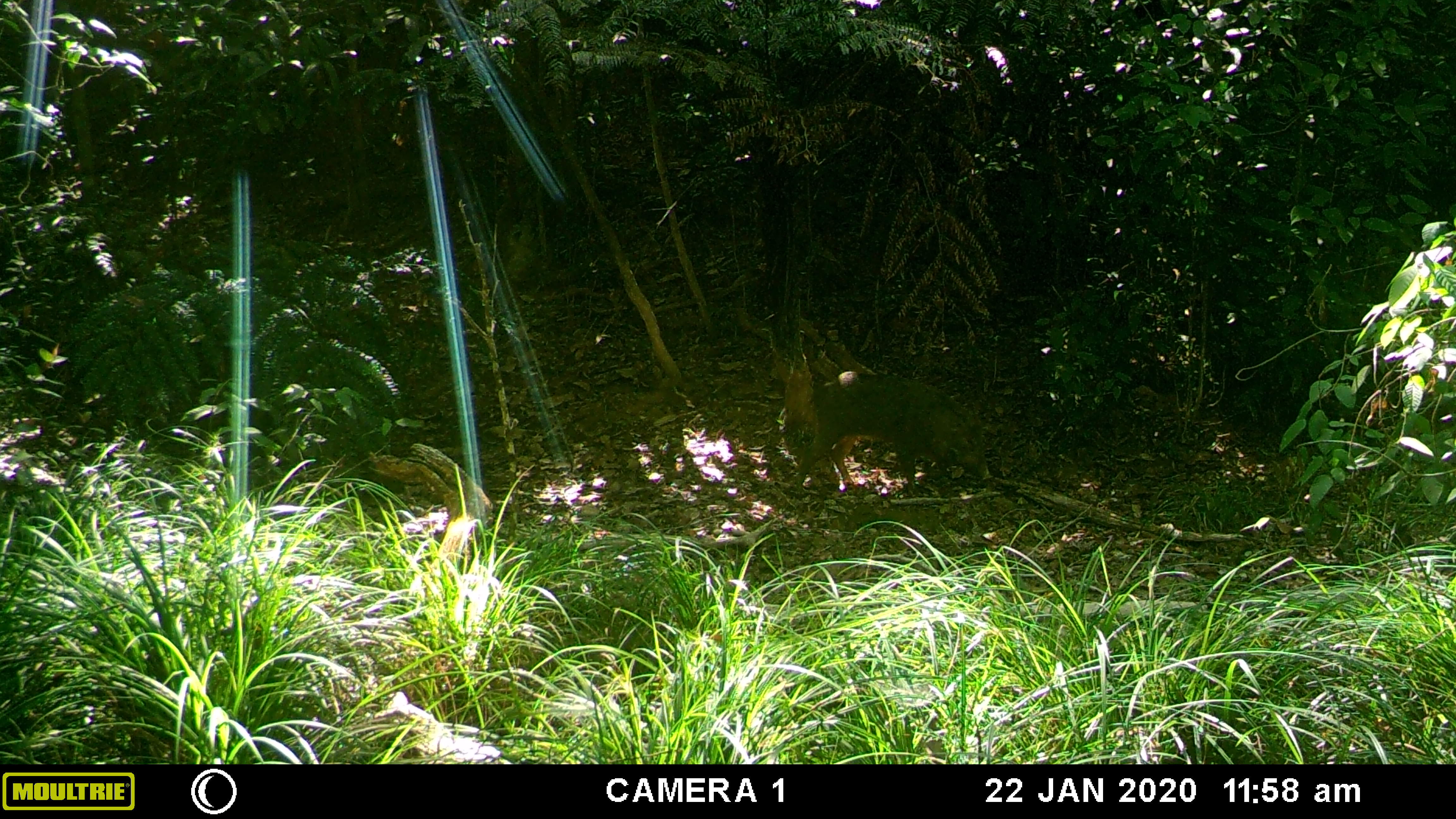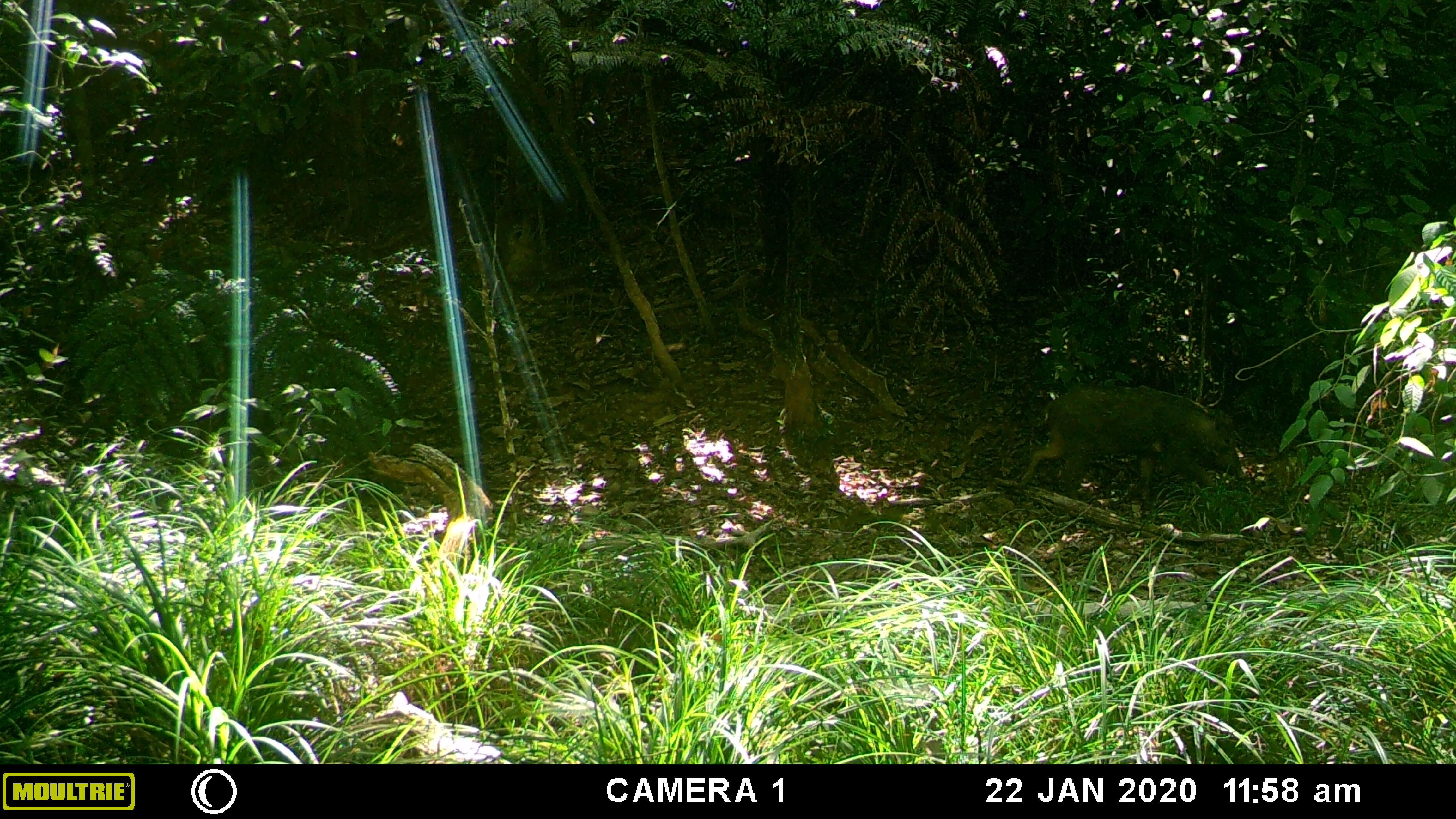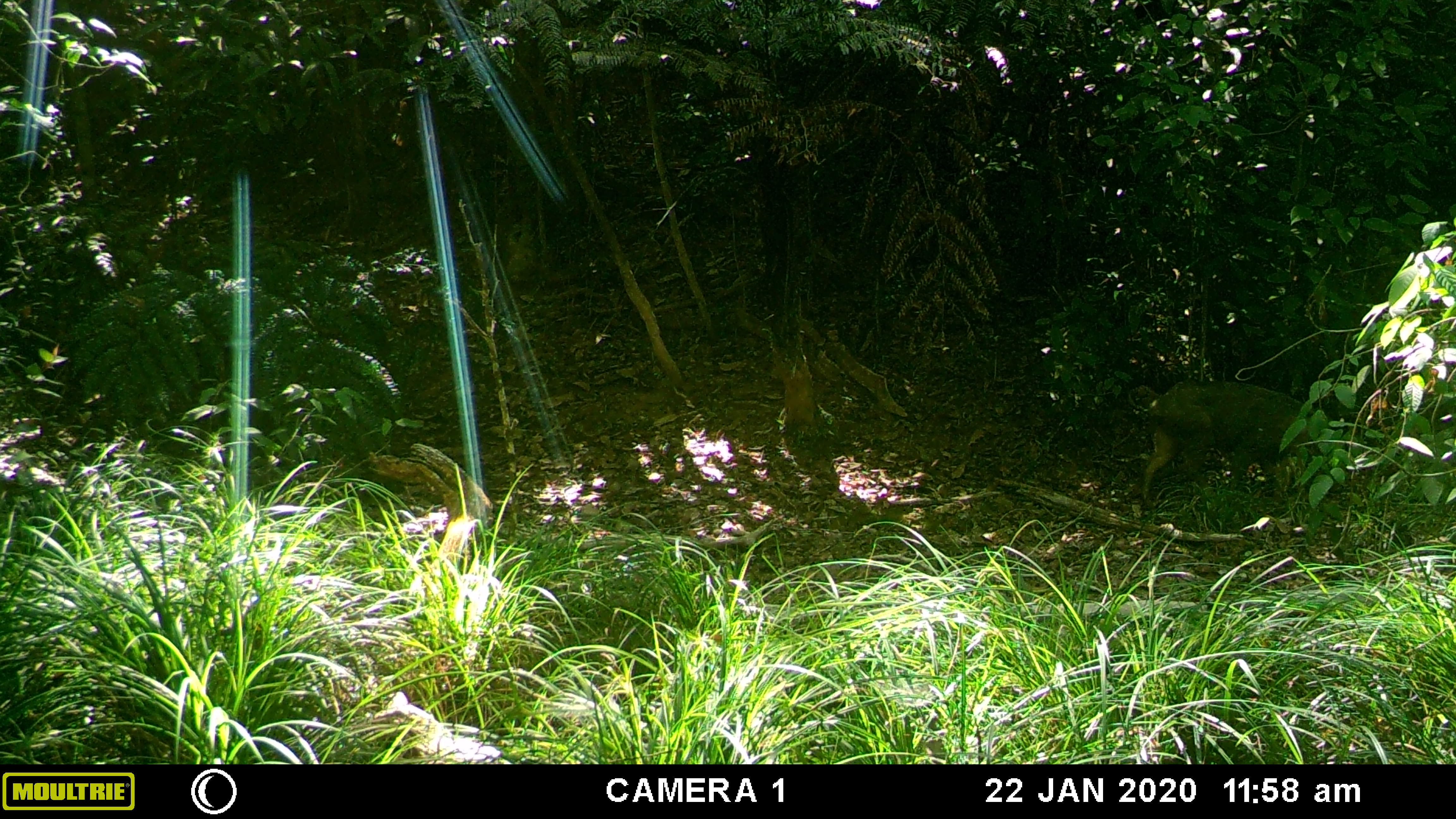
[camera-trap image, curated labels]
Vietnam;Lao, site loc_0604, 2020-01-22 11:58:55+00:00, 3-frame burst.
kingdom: Animalia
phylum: Chordata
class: Mammalia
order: Artiodactyla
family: Suidae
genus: Sus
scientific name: Sus scrofa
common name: eurasian wild pig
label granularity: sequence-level